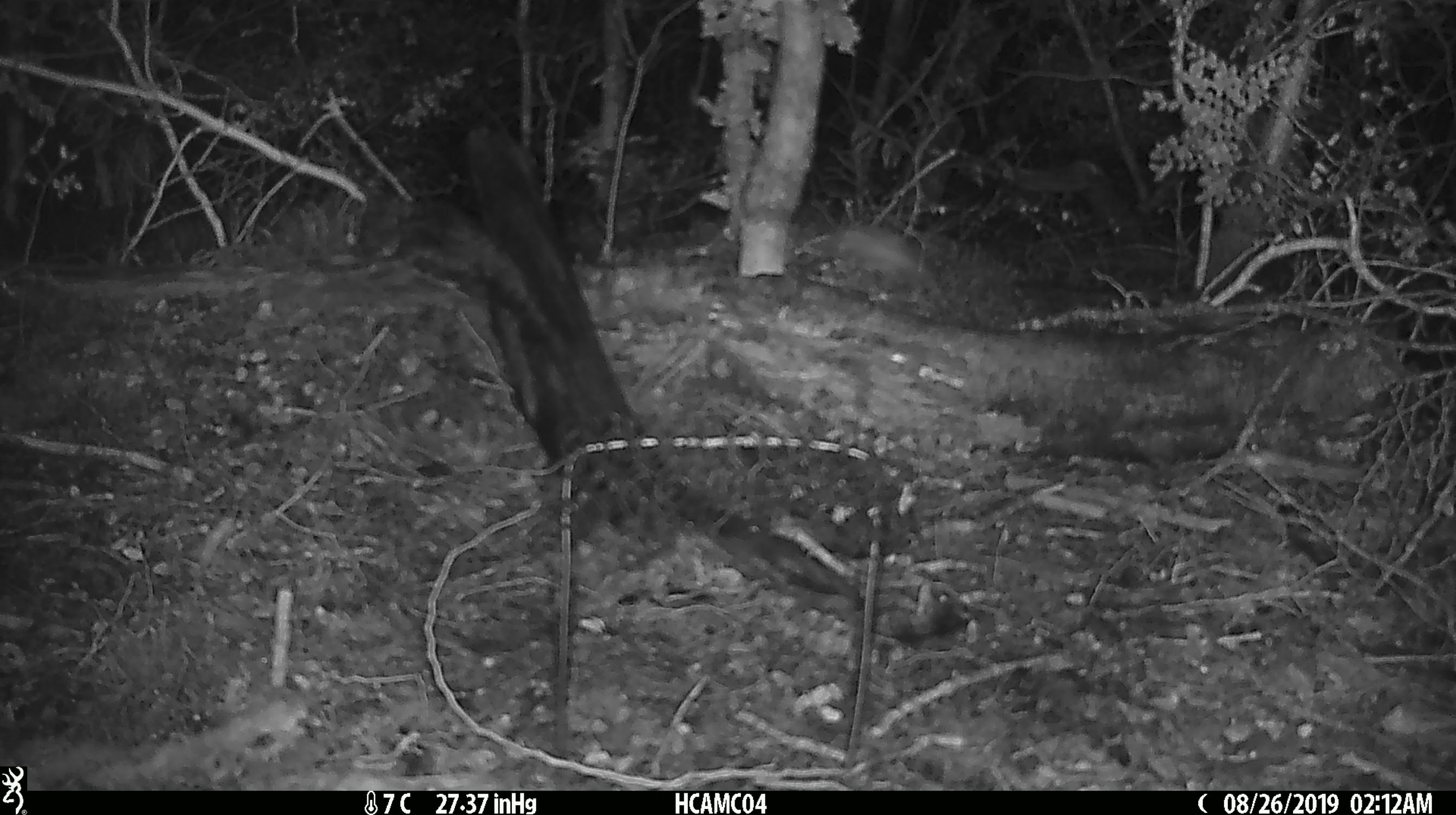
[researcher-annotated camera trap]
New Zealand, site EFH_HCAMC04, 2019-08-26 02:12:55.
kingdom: Animalia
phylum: Chordata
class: Mammalia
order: Rodentia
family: Muridae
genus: Mus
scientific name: Mus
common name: mouse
Mouse (Mus).